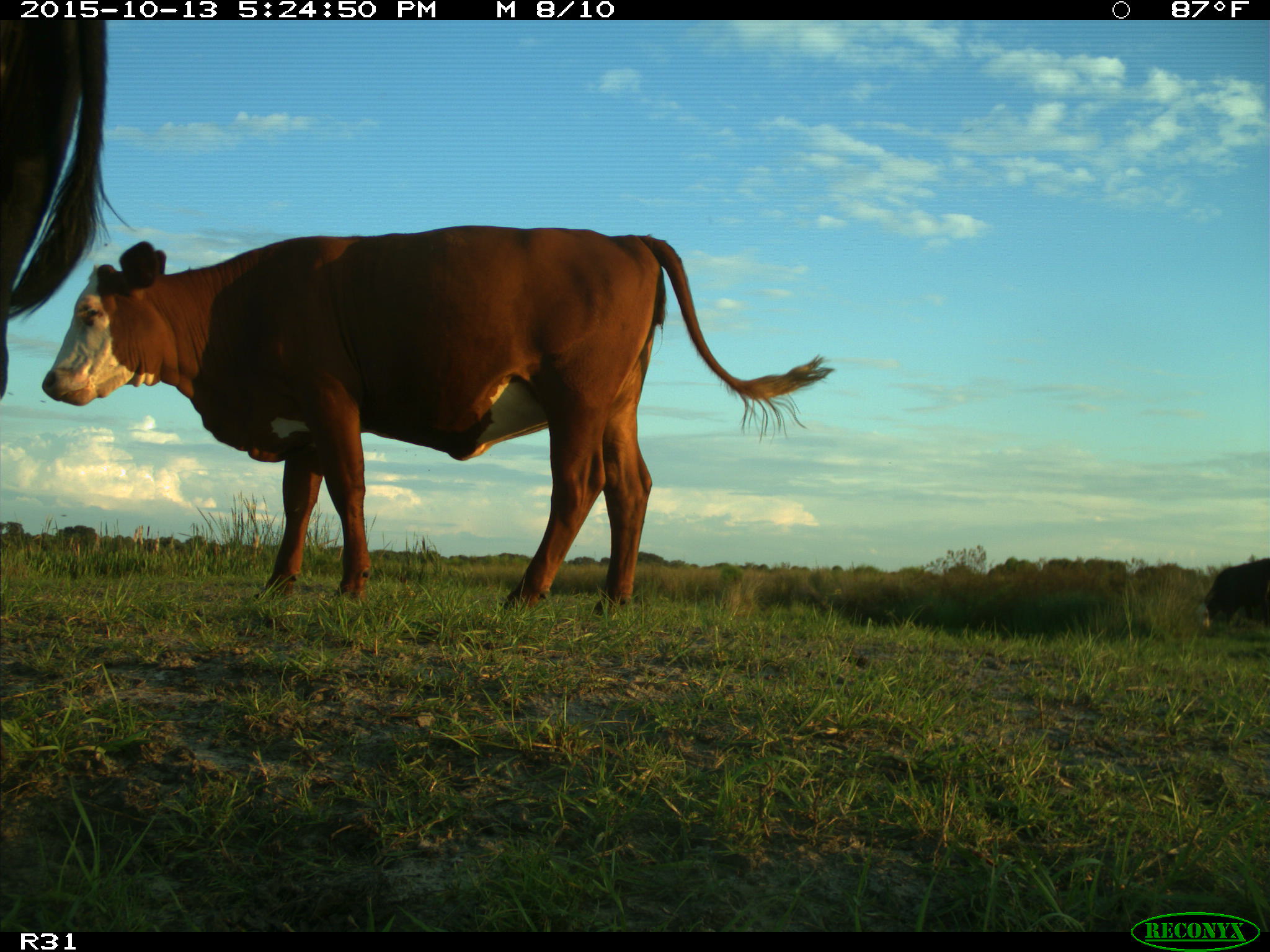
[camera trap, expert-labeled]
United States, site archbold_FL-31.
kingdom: Animalia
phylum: Chordata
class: Mammalia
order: Artiodactyla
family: Bovidae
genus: Bos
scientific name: Bos taurus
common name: domestic cow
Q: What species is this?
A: Bos taurus (domestic cow).